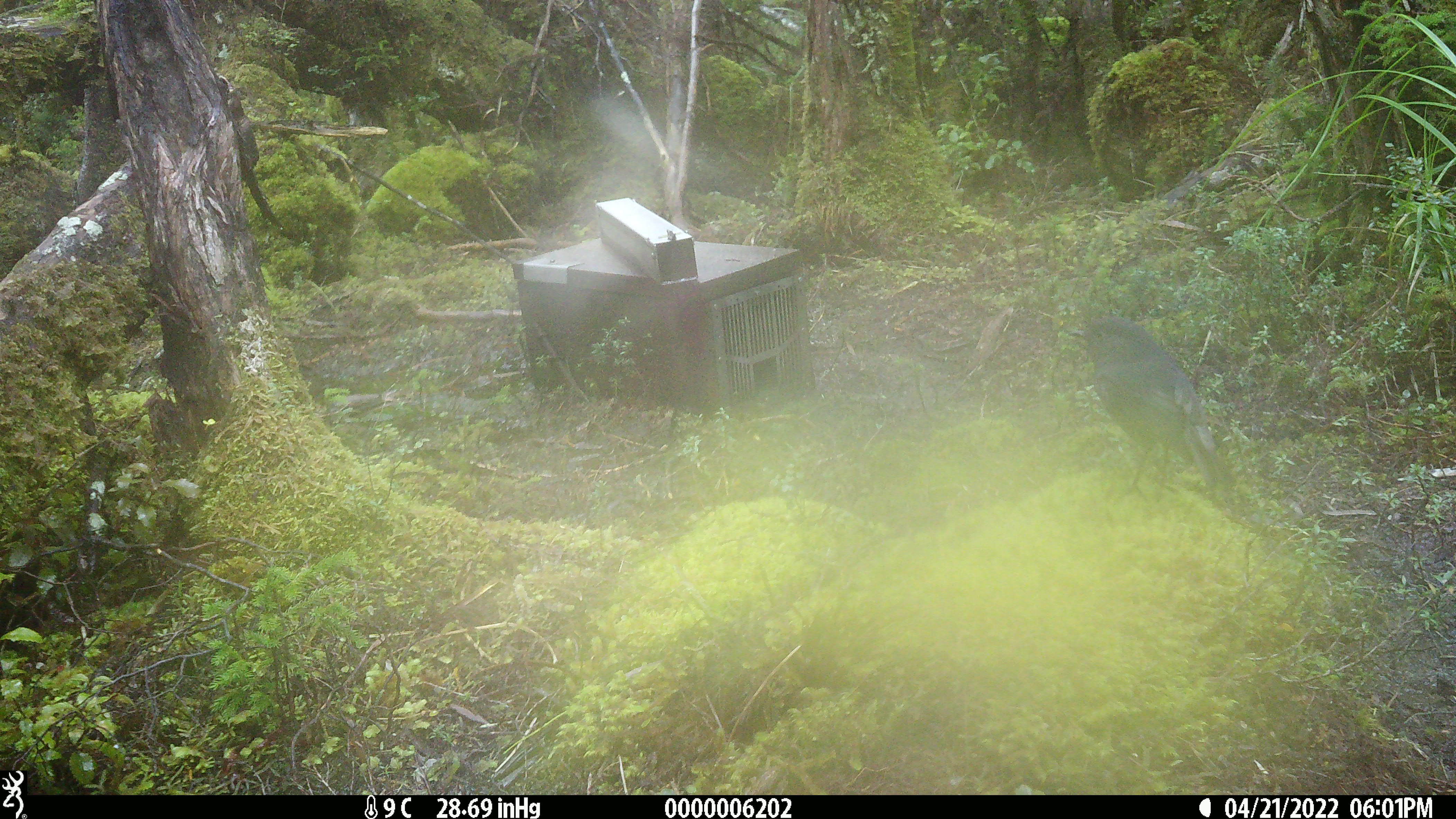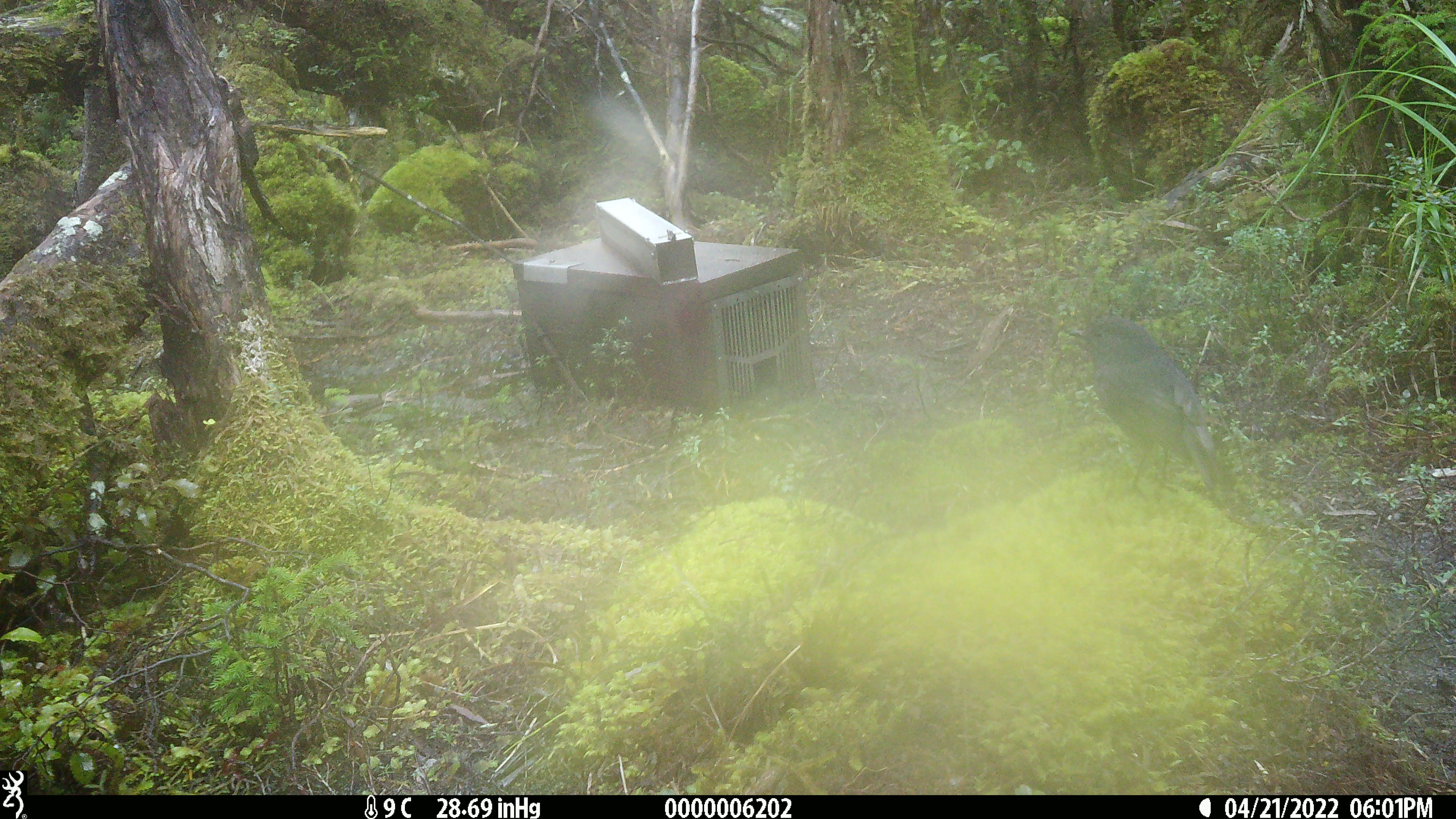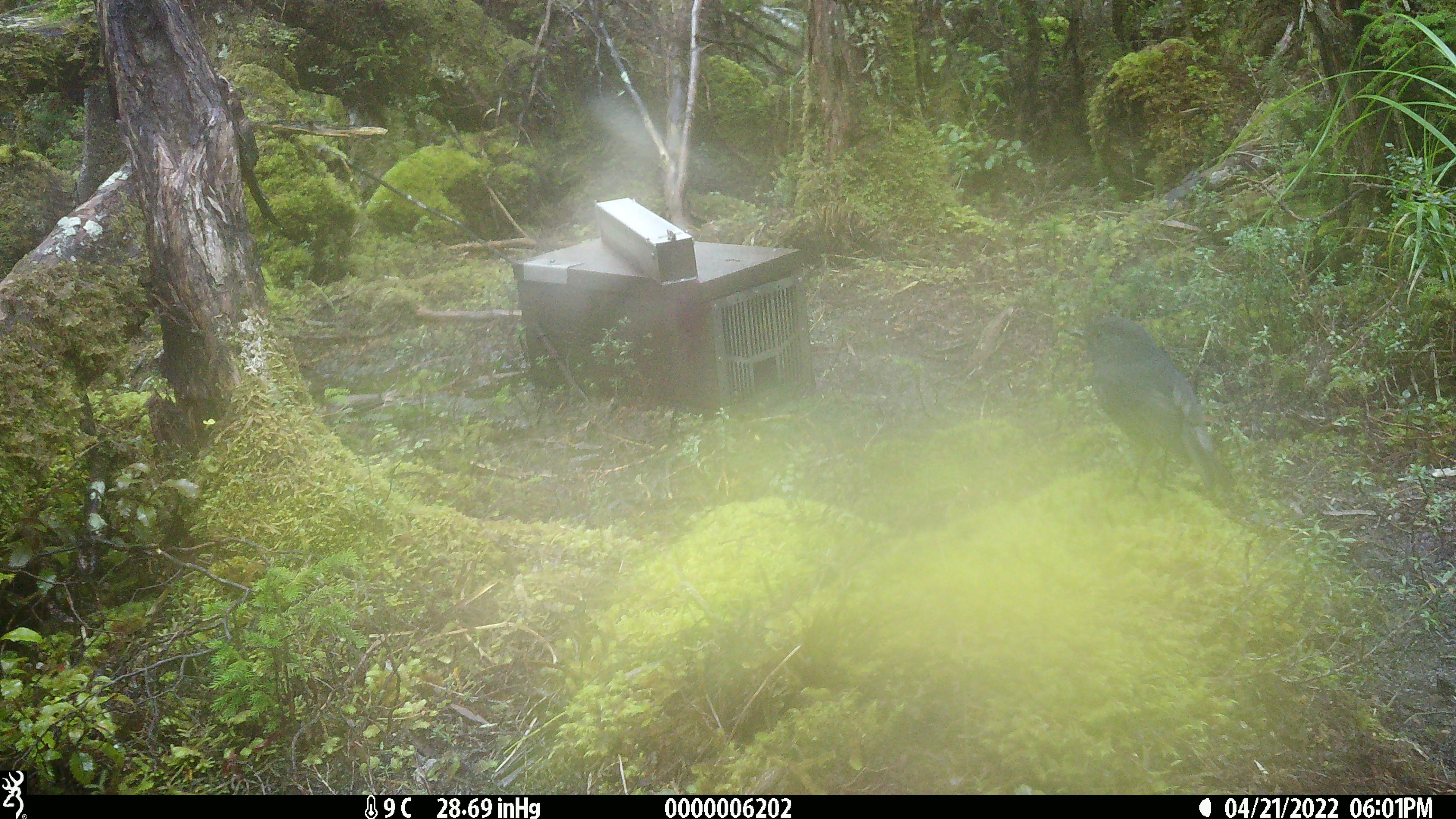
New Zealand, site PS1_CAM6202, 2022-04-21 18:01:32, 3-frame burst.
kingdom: Animalia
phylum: Chordata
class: Aves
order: Passeriformes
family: Petroicidae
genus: Petroica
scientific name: Petroica australis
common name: new zealand robin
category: robin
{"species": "robin (new zealand robin) (Petroica australis)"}